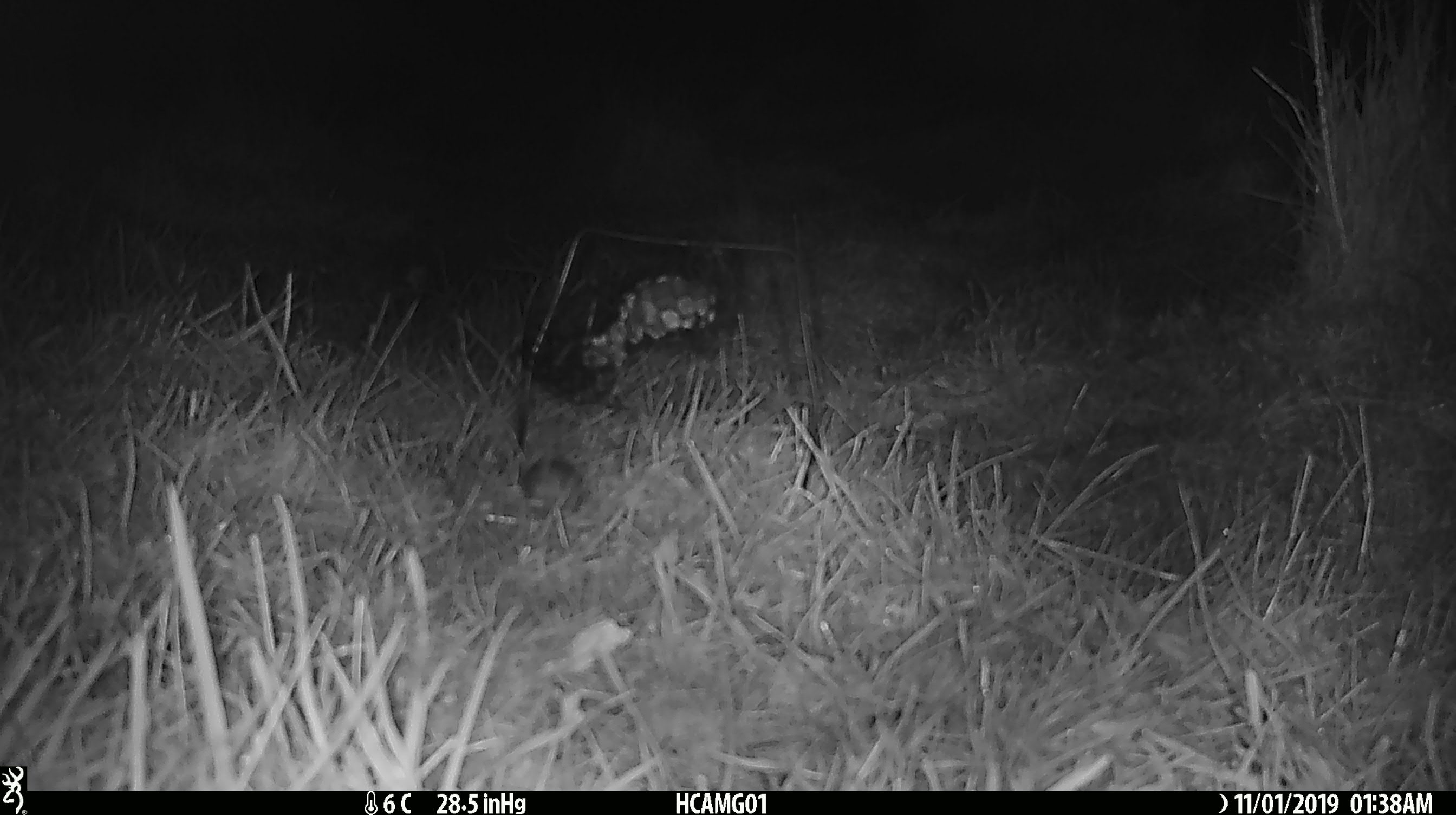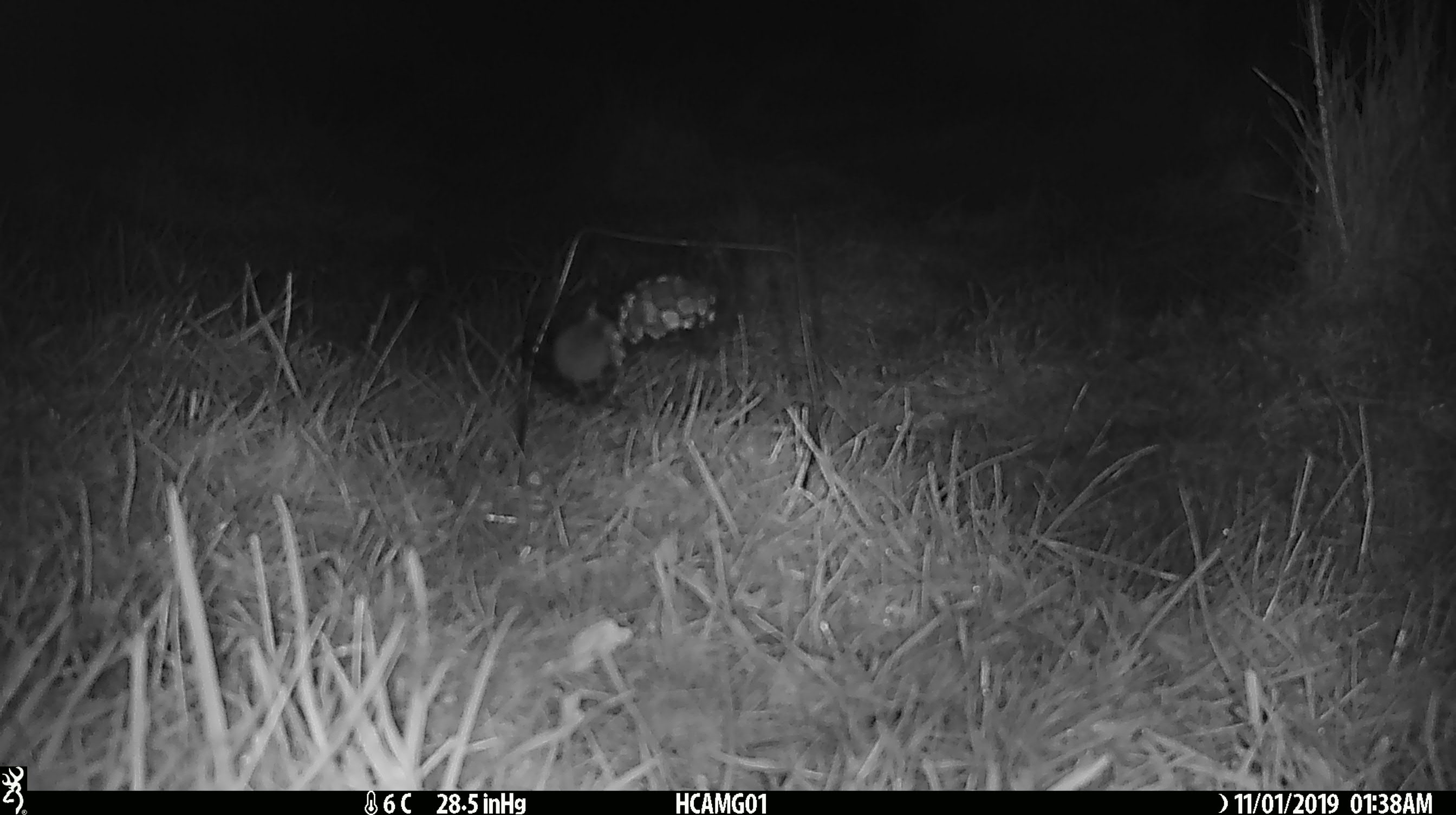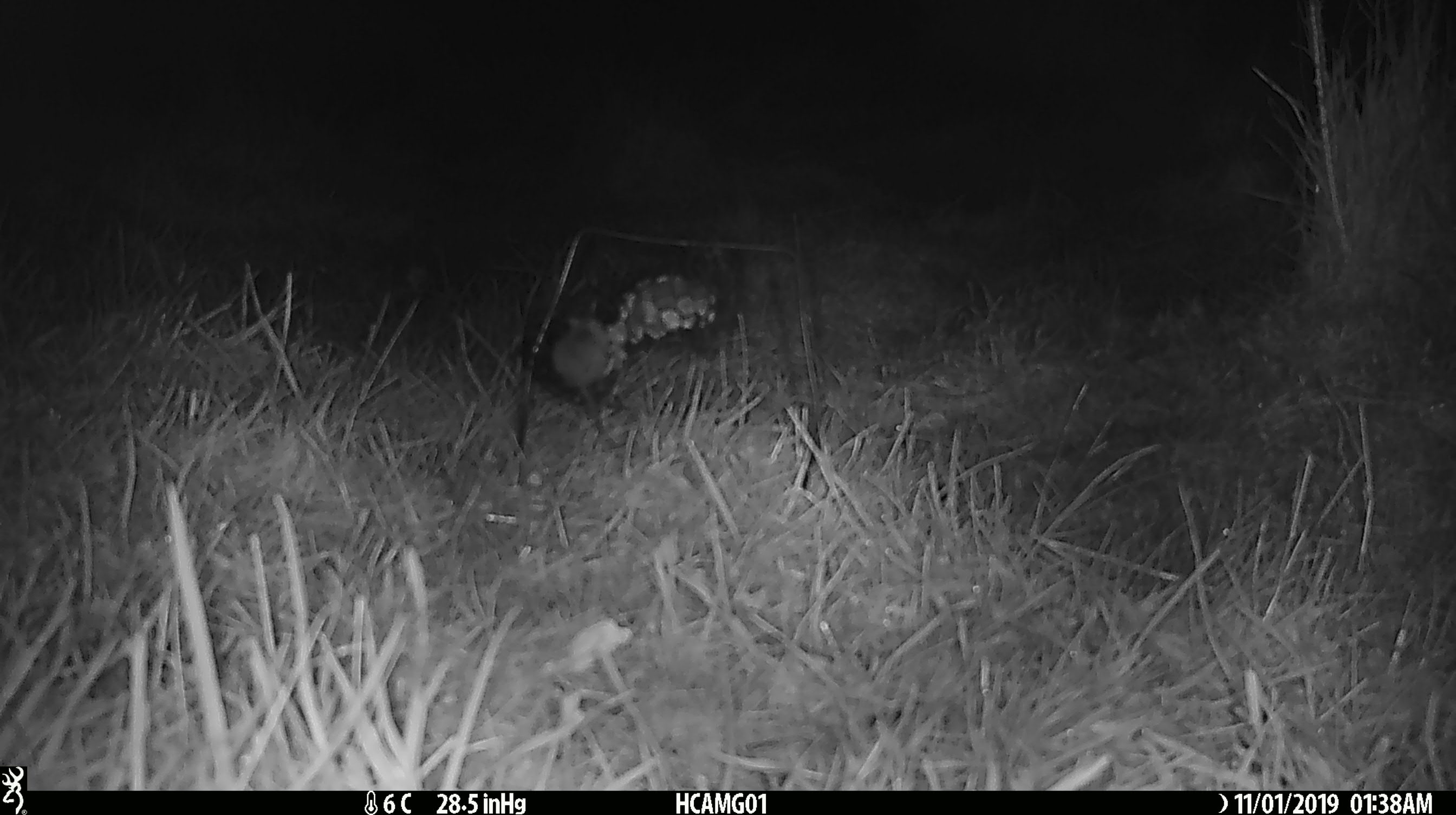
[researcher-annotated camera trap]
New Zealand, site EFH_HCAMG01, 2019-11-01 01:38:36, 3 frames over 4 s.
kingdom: Animalia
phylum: Chordata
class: Mammalia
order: Rodentia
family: Muridae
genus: Mus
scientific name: Mus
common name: mouse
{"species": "mouse (Mus)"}